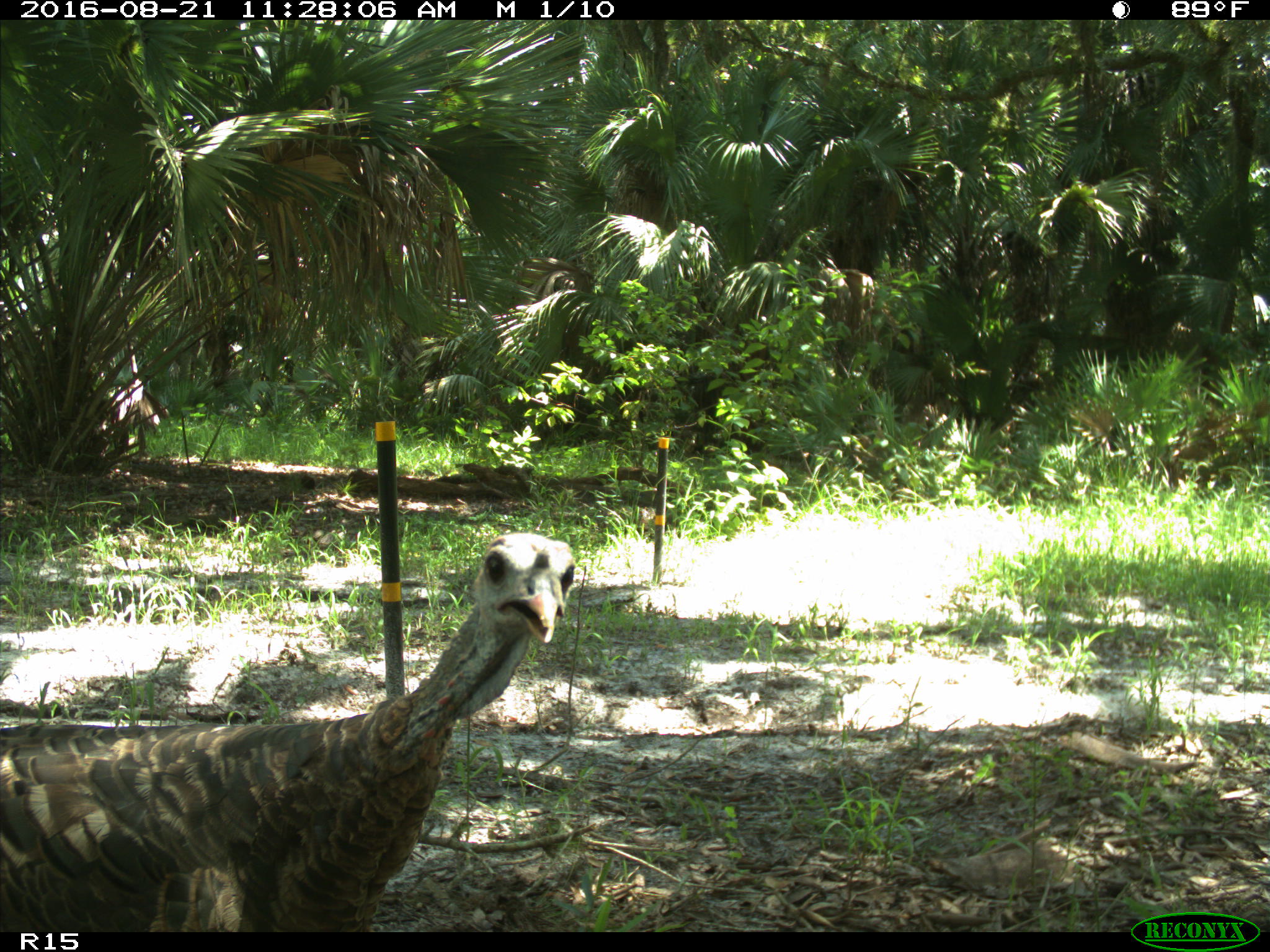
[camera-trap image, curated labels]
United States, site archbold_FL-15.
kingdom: Animalia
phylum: Chordata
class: Aves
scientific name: Aves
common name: birds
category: unidentified bird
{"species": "unidentified bird (birds) (Aves)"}